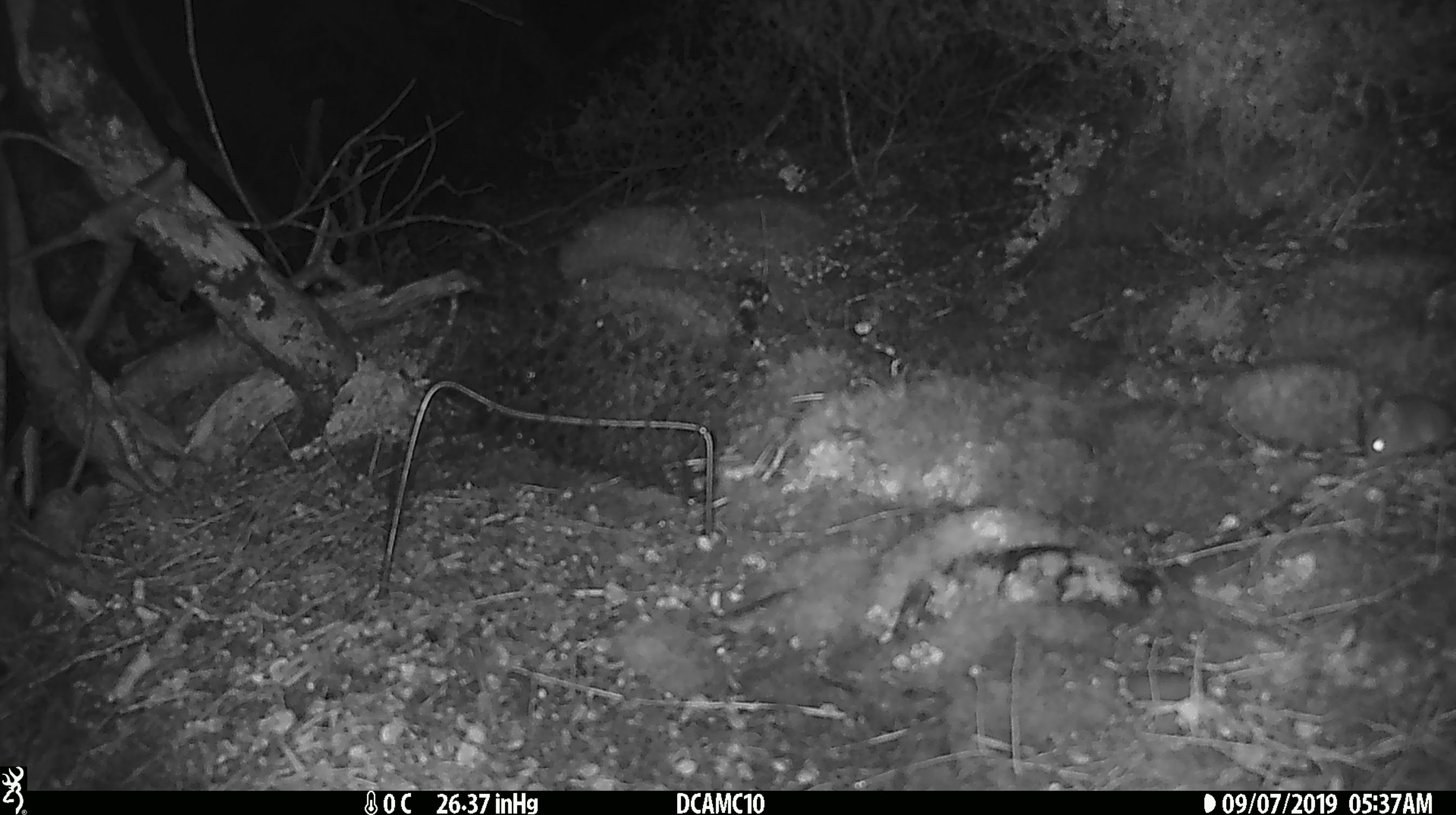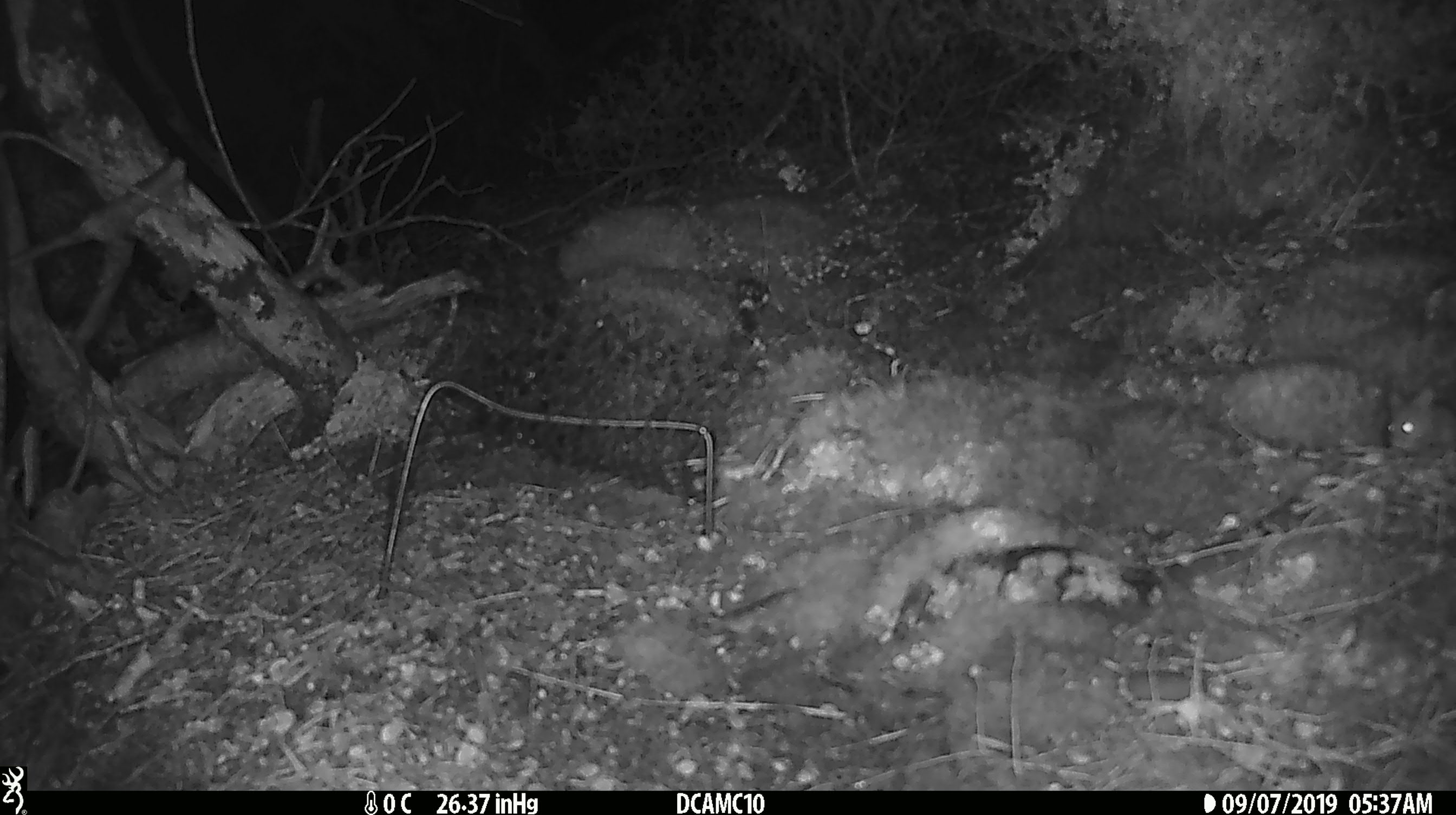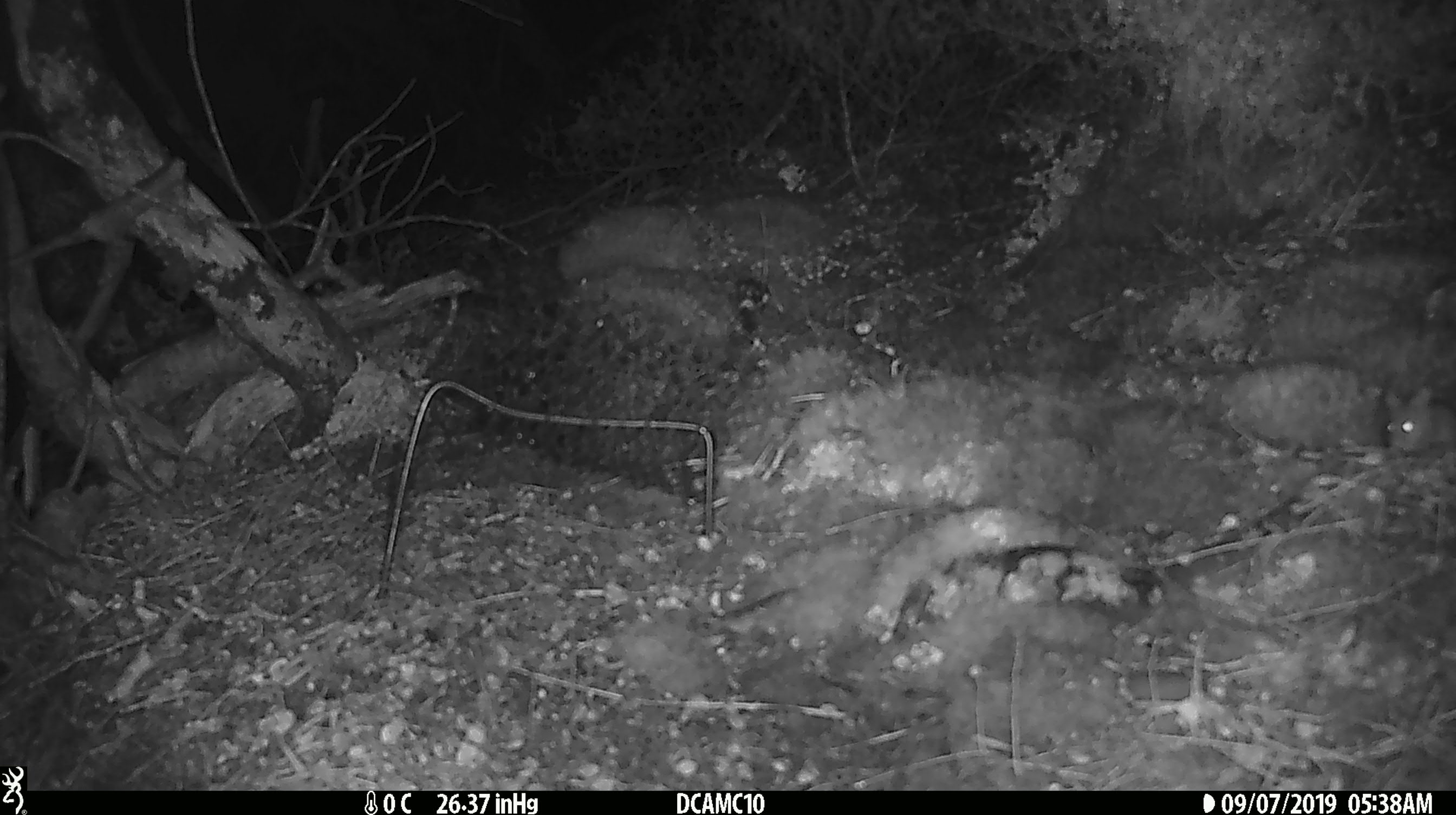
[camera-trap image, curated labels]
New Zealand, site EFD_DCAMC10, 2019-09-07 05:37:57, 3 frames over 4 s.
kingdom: Animalia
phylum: Chordata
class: Mammalia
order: Rodentia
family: Muridae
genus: Mus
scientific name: Mus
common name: mouse